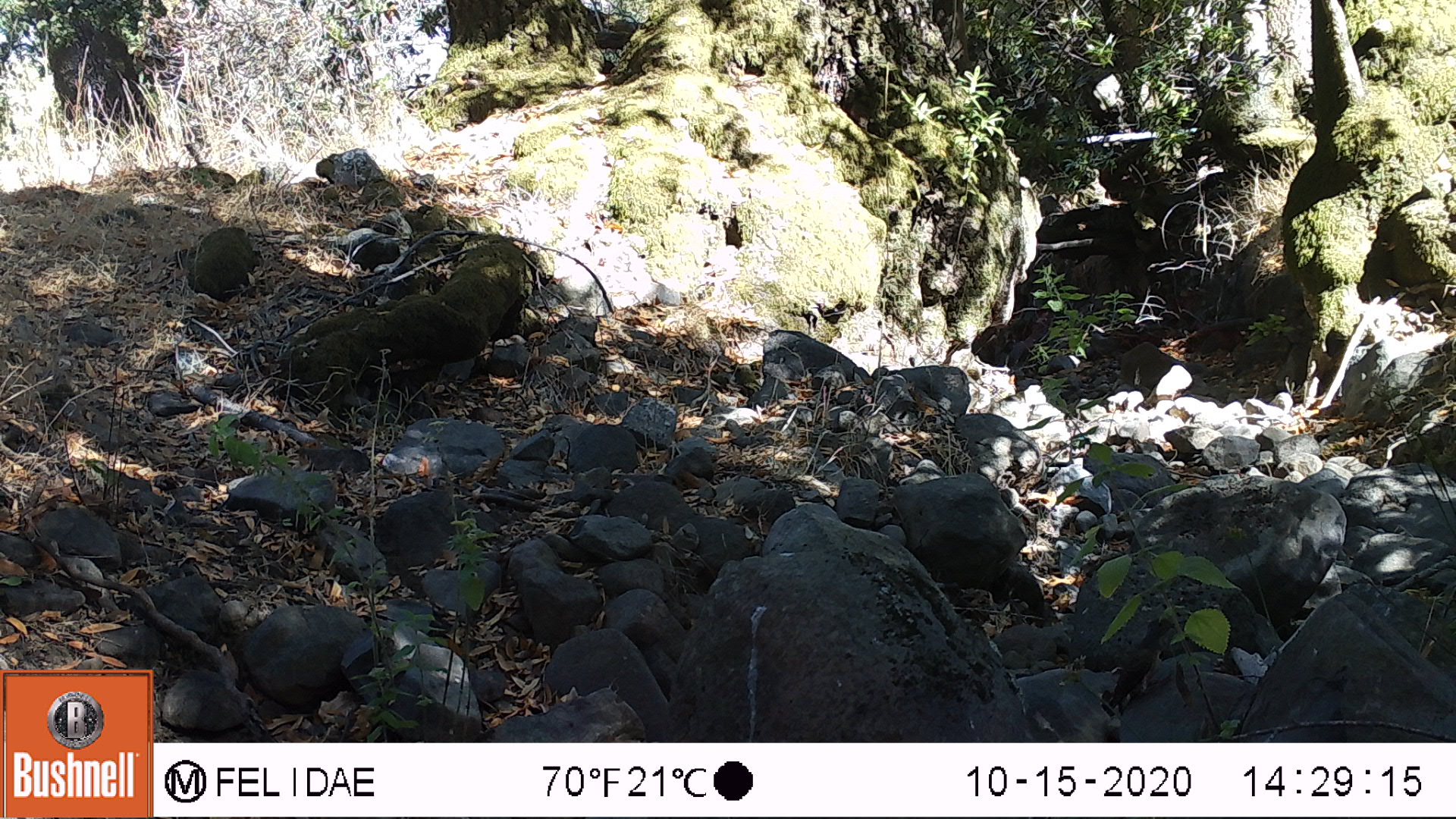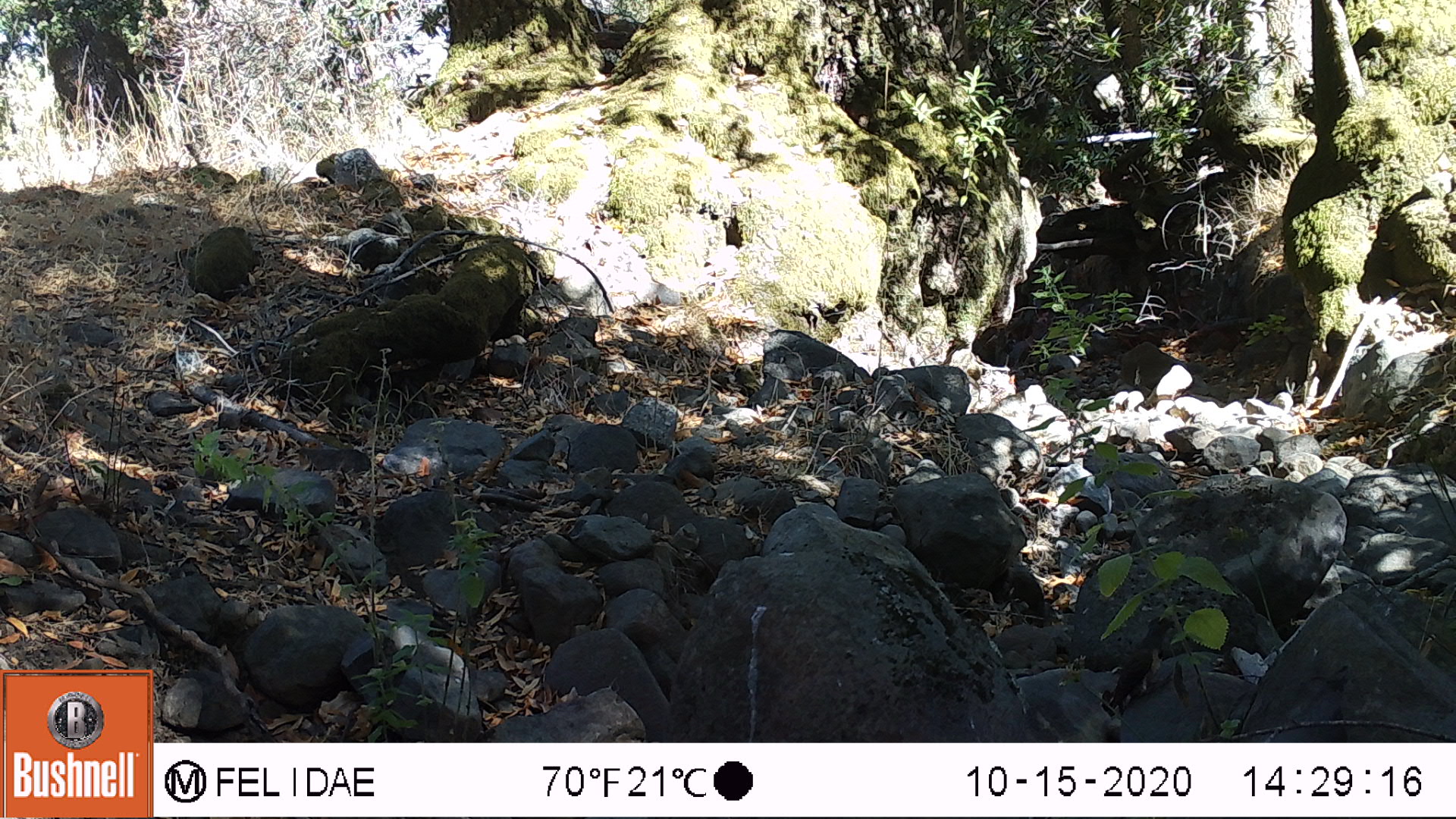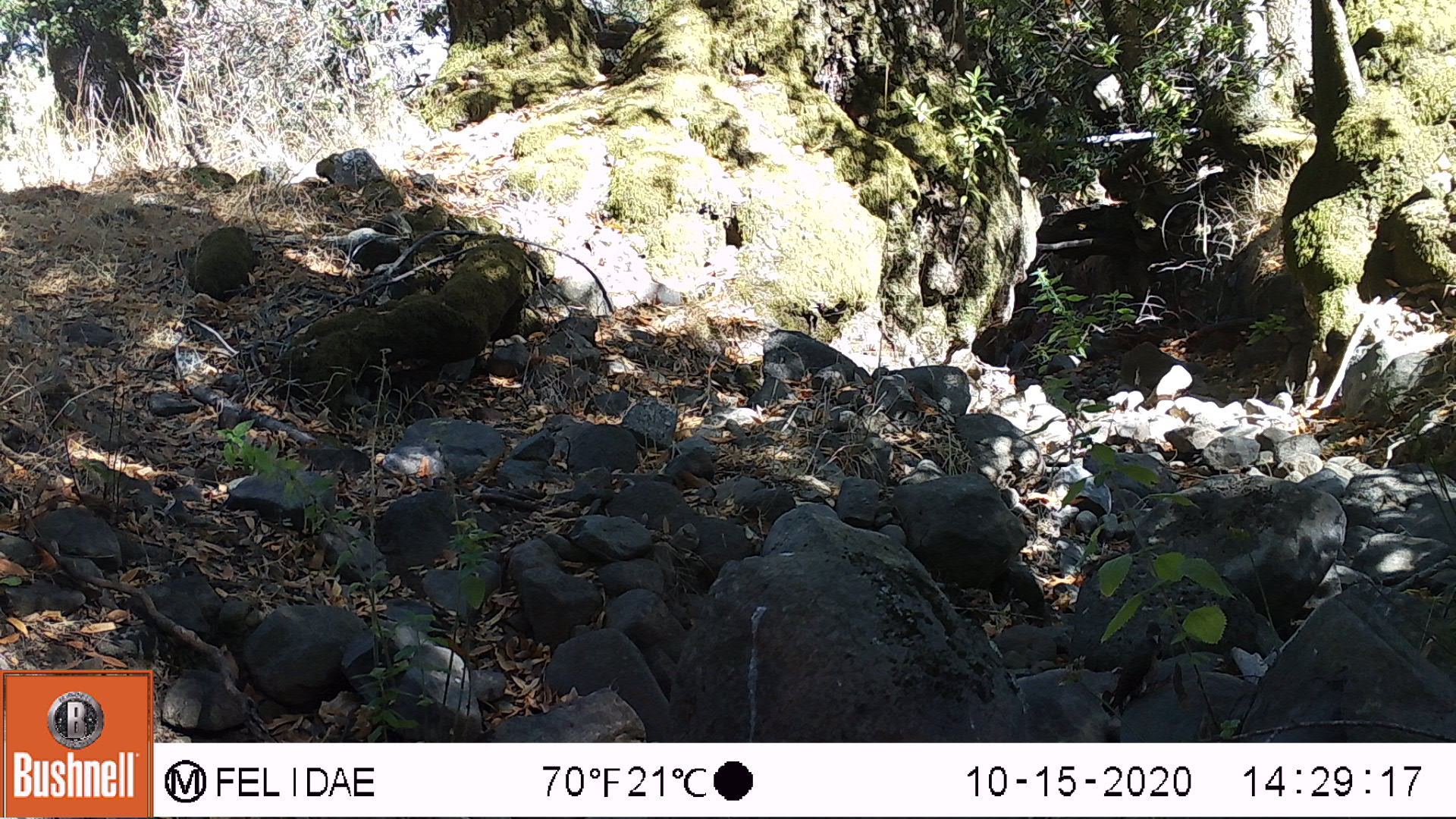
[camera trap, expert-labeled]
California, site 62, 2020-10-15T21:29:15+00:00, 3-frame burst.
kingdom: Animalia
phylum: Chordata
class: Aves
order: Piciformes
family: Picidae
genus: Colaptes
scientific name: Colaptes auratus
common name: northern flicker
Northern flicker (Colaptes auratus).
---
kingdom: Animalia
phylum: Chordata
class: Aves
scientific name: Aves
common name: bird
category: unknown bird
Unknown bird (bird) (Aves).